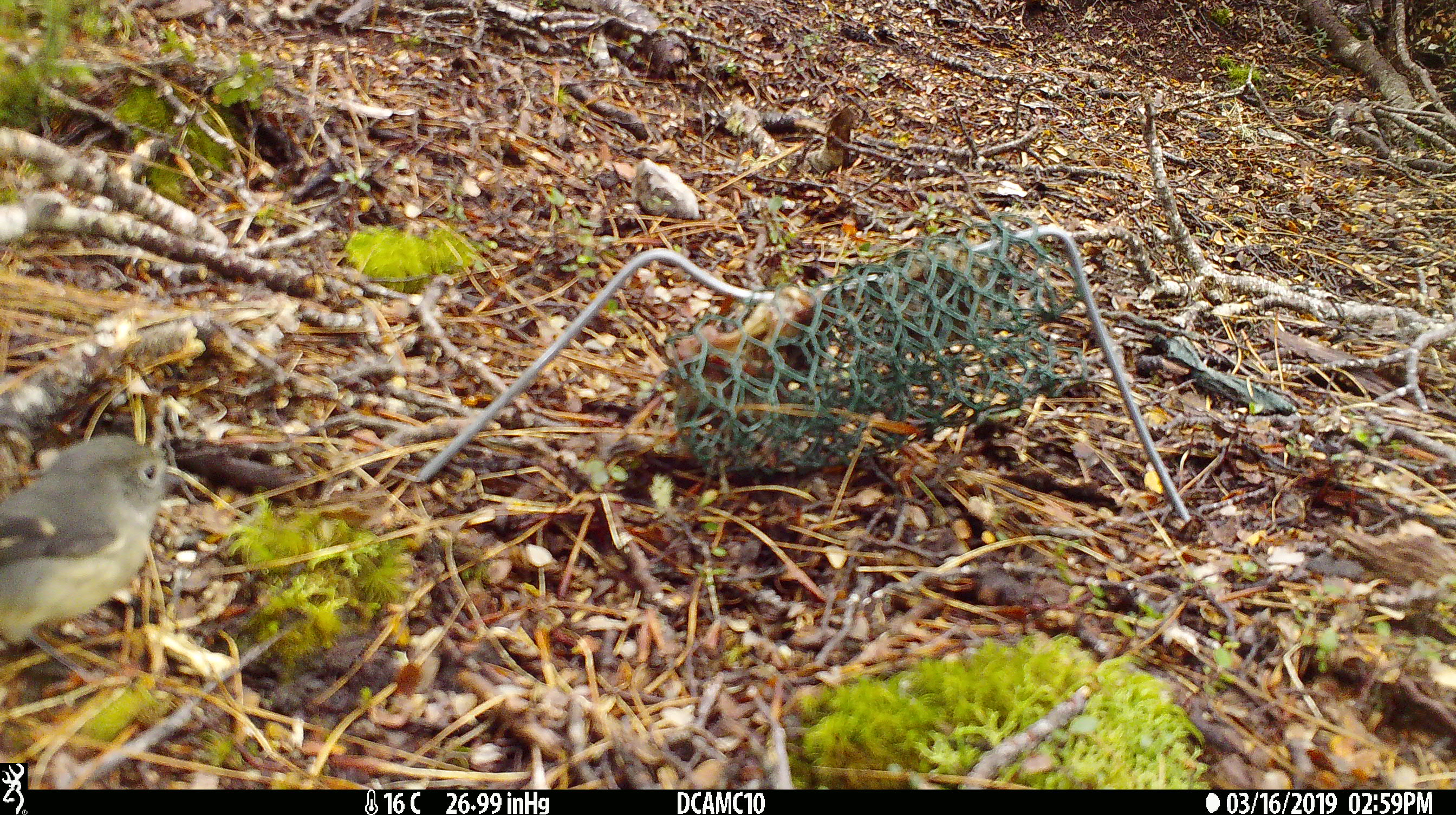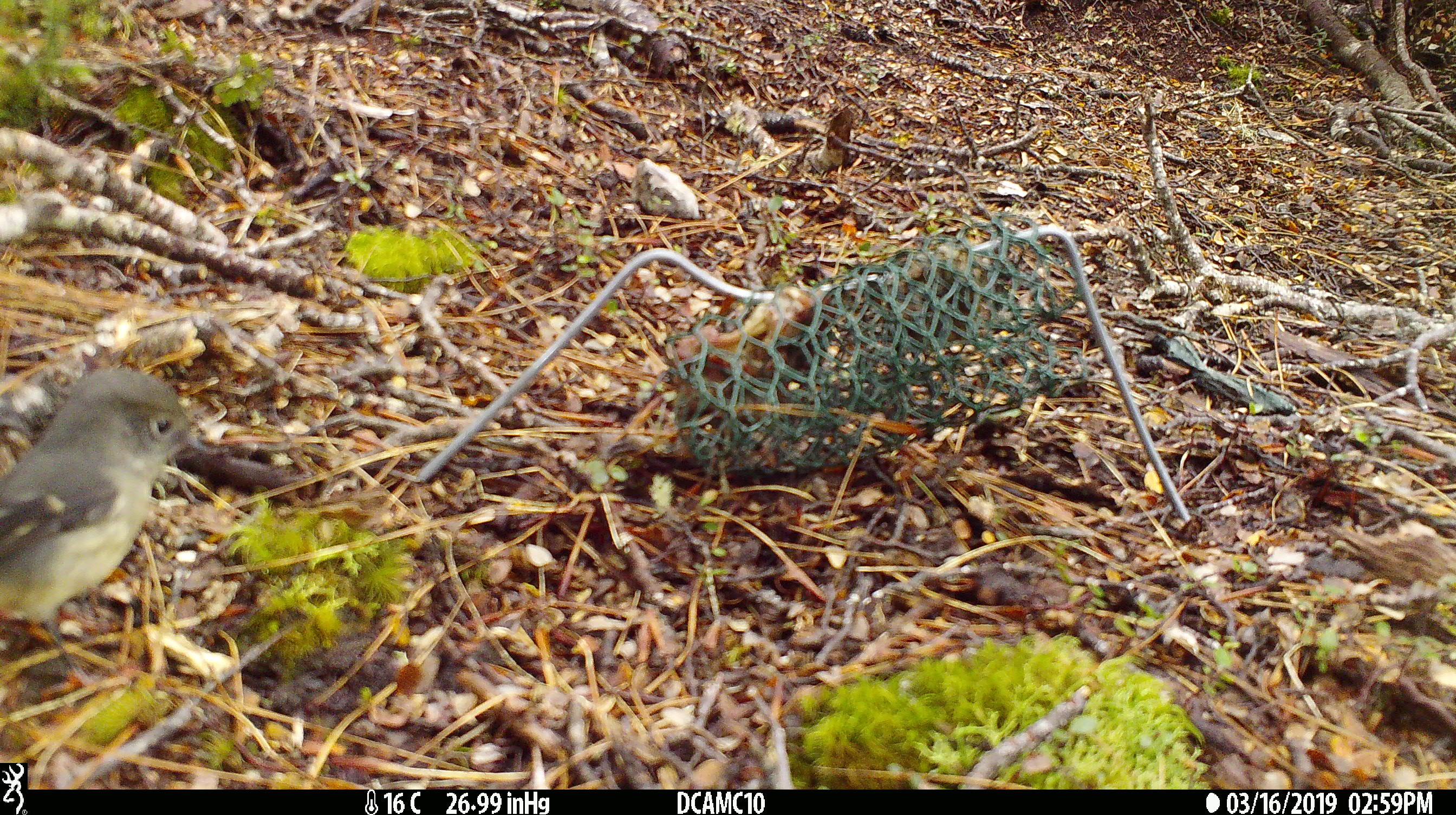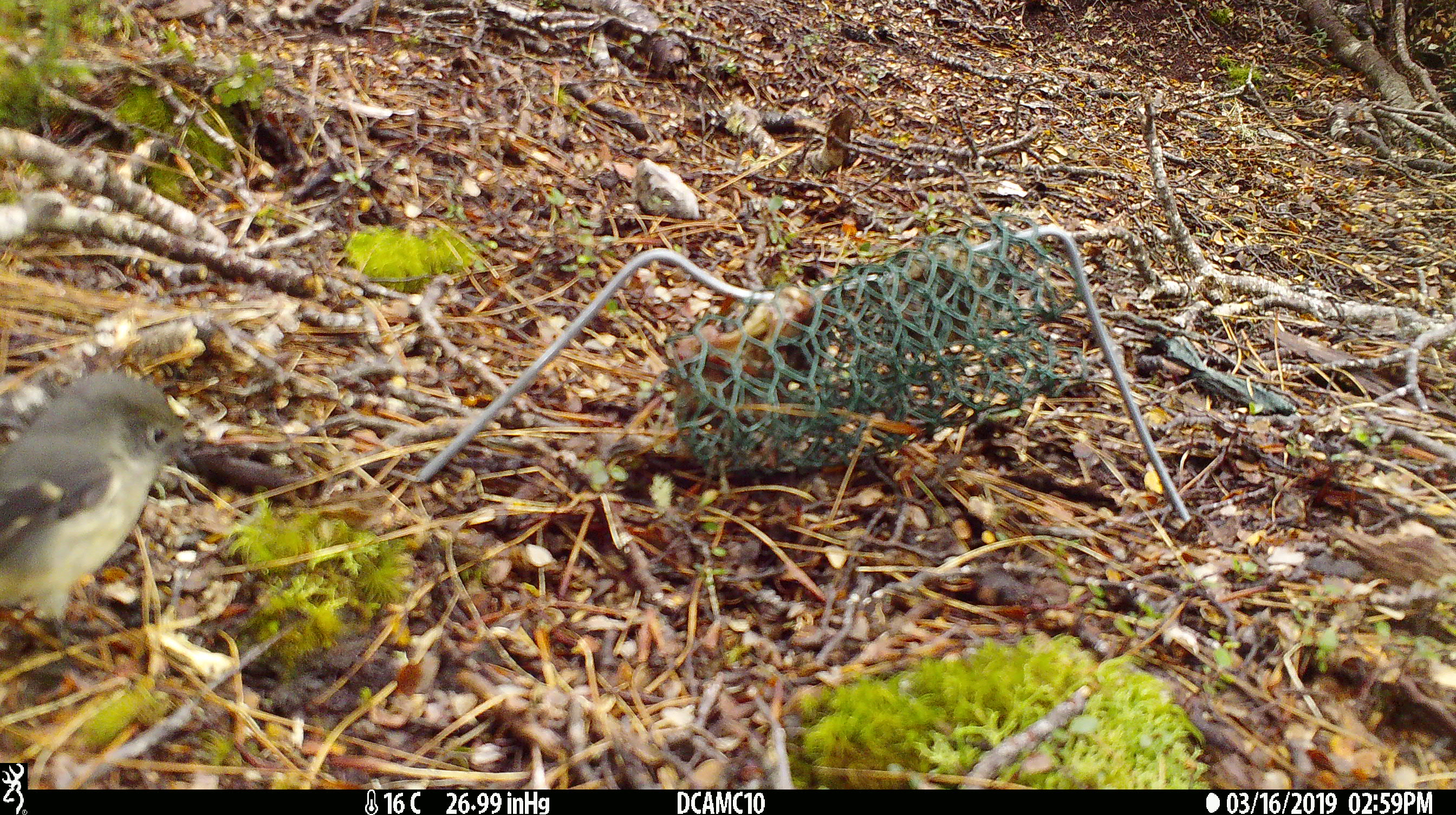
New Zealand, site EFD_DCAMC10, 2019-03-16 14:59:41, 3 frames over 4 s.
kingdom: Animalia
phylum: Chordata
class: Aves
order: Passeriformes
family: Petroicidae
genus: Petroica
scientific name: Petroica macrocephala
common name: tomtit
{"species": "tomtit (Petroica macrocephala)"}